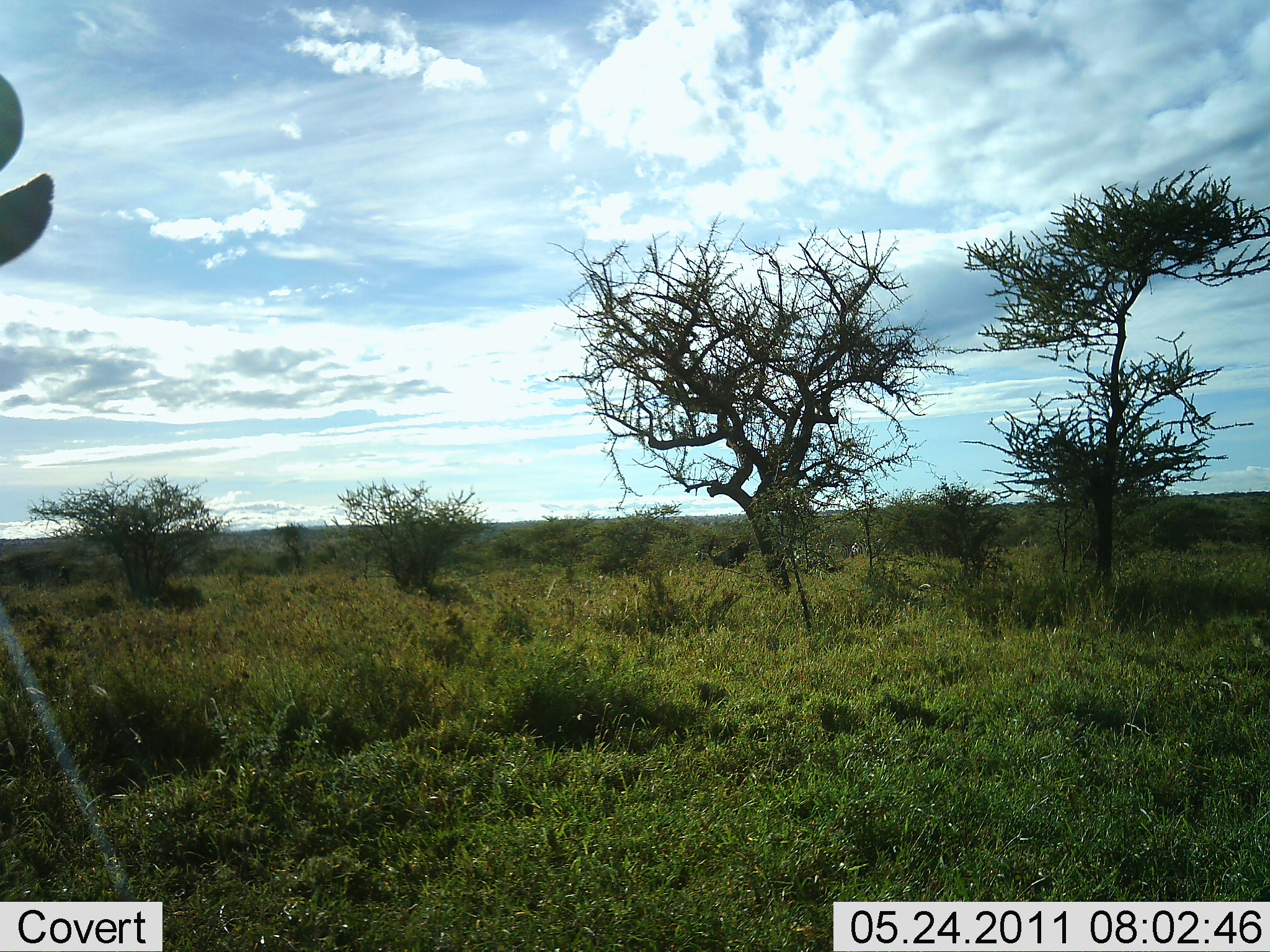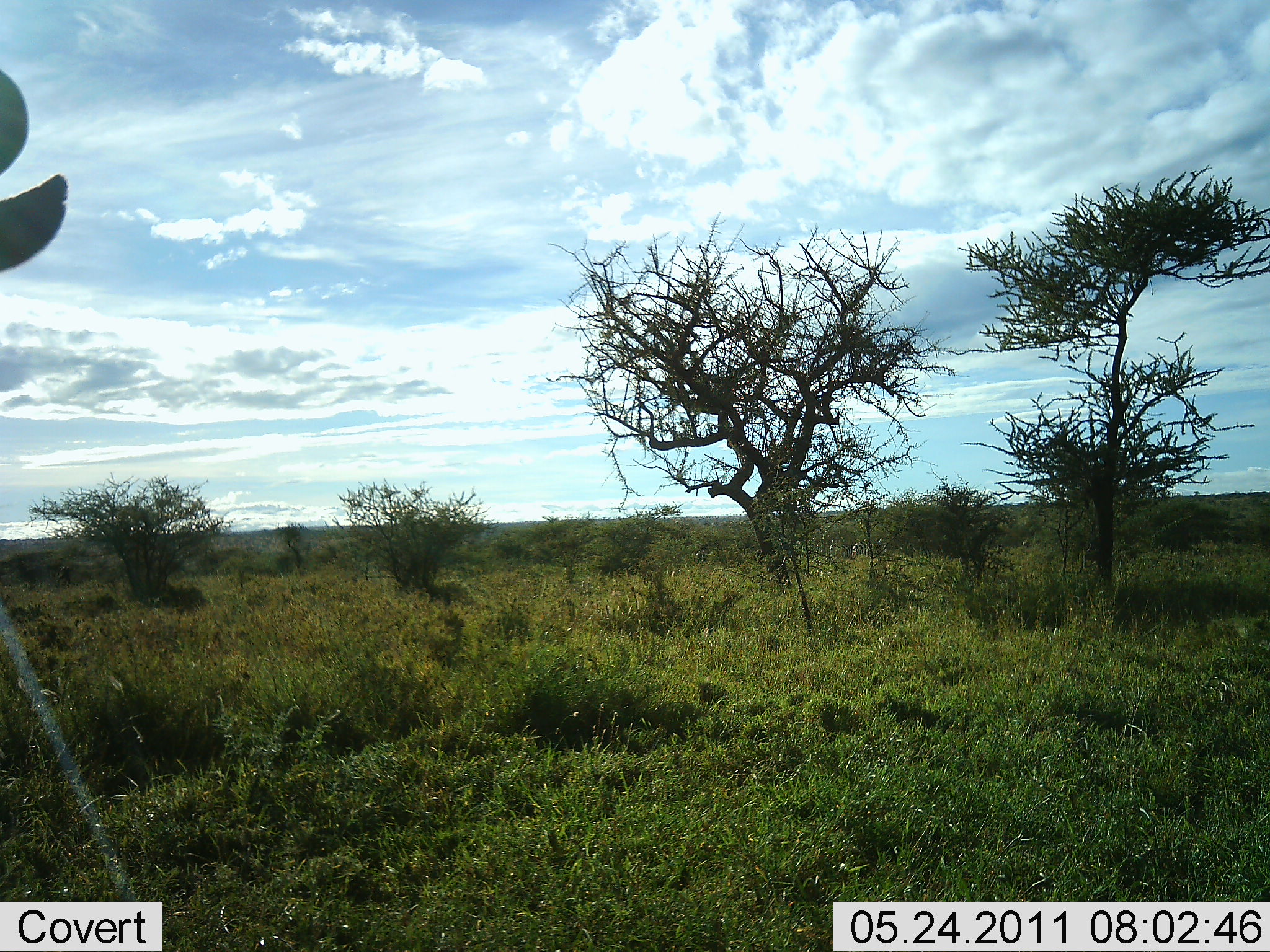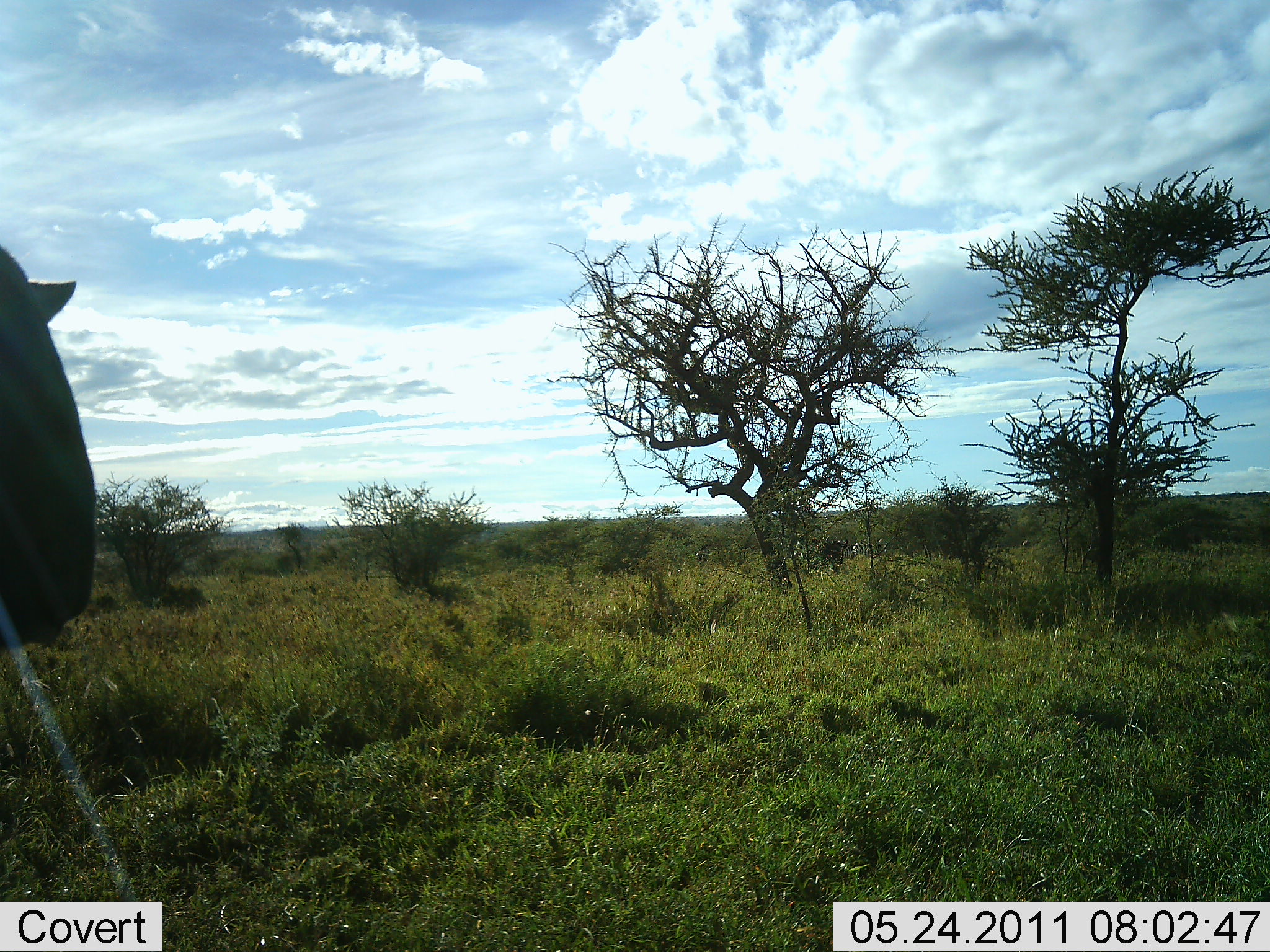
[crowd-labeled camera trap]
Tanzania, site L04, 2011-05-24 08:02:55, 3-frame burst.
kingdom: Animalia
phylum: Chordata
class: Mammalia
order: Artiodactyla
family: Bovidae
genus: Connochaetes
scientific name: Connochaetes taurinus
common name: blue wildebeest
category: wildebeest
Wildebeest (blue wildebeest) (Connochaetes taurinus), count 1. Behavior (volunteer vote fractions): standing 100%, resting 0%, moving 17%, interacting 0%. Young present (vote fraction): 0%. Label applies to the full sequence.